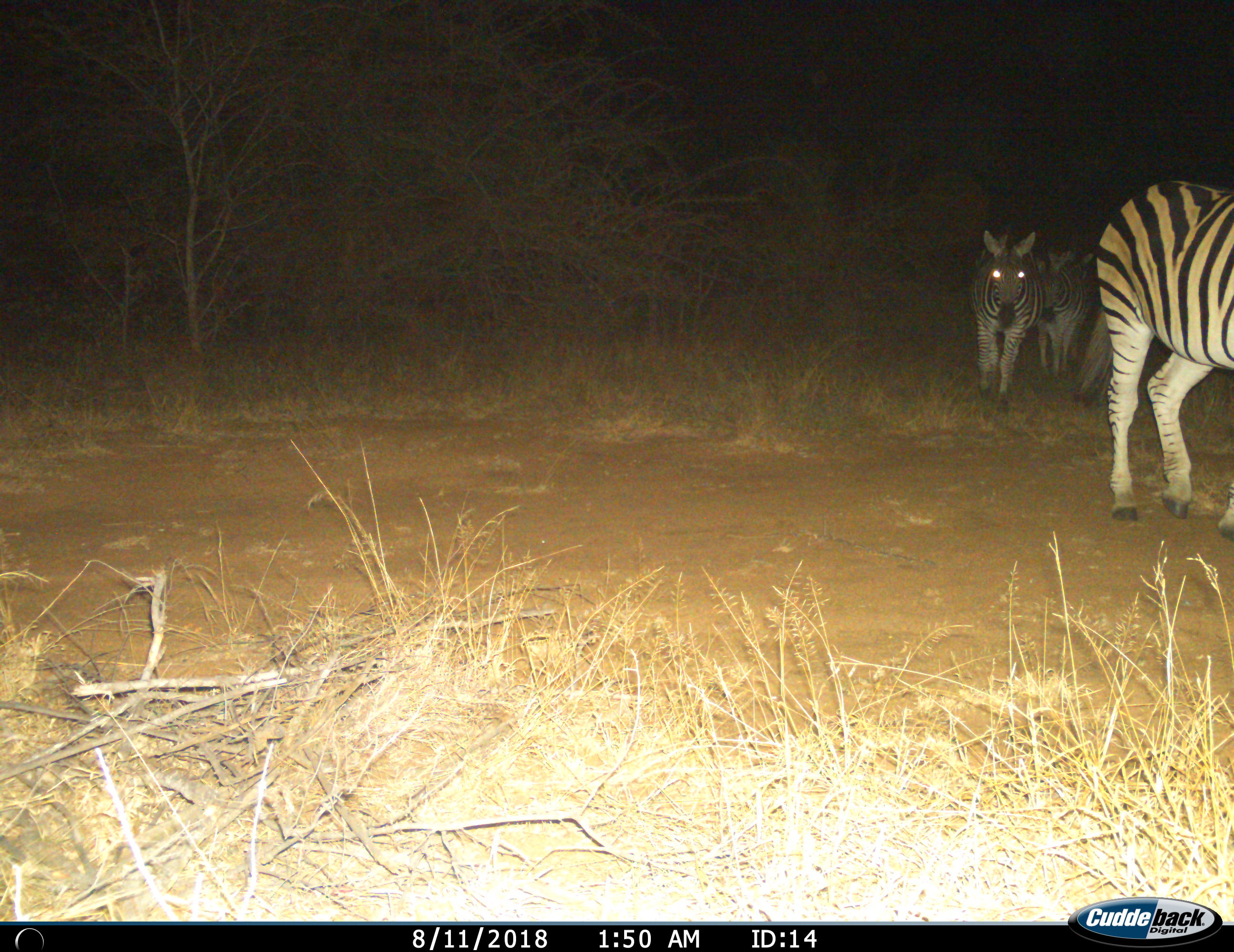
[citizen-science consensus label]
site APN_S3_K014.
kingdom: Animalia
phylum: Chordata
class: Mammalia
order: Perissodactyla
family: Equidae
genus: Equus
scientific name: Equus quagga burchellii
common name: burchell's zebra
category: zebraburchells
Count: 3.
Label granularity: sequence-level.